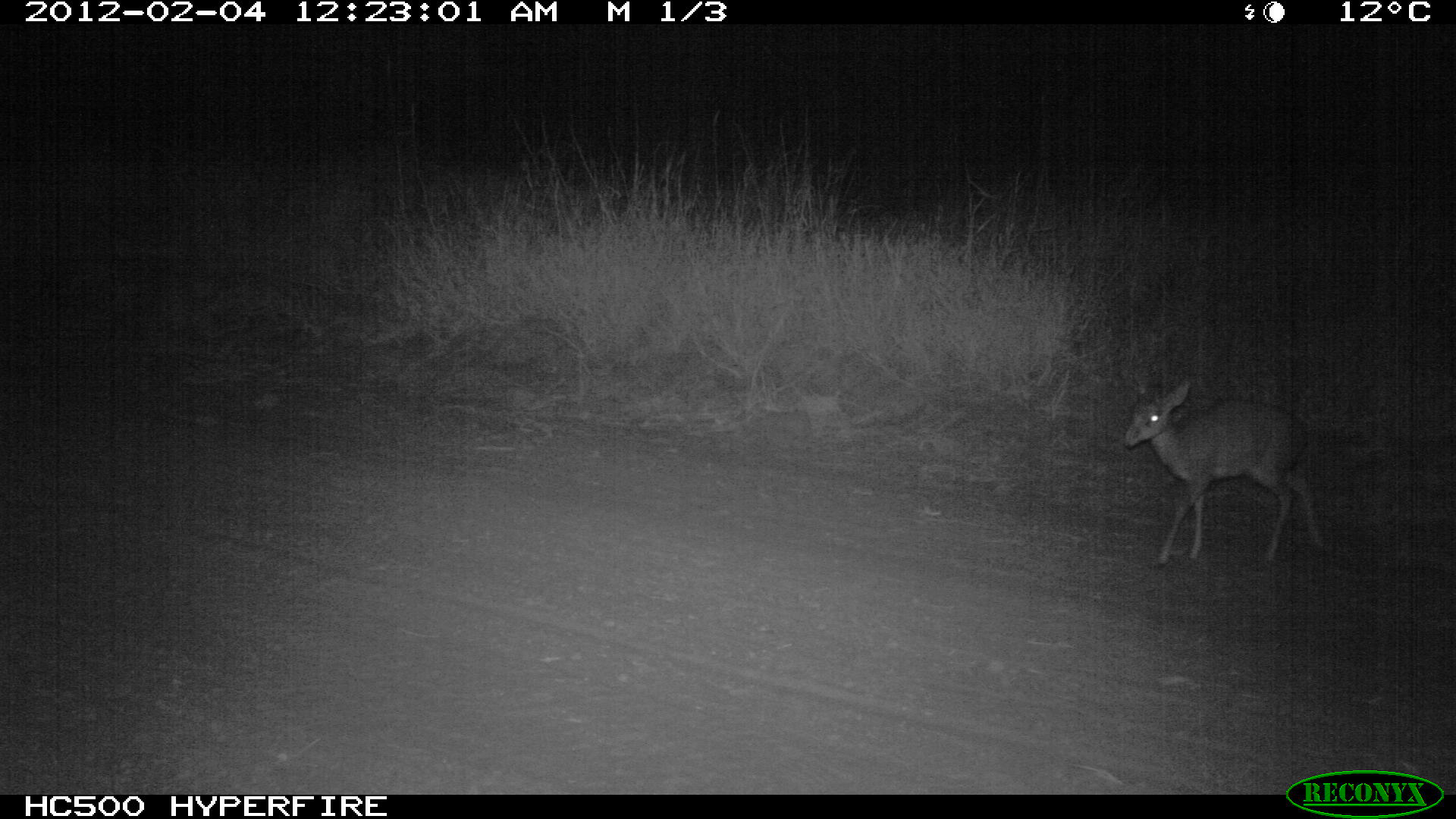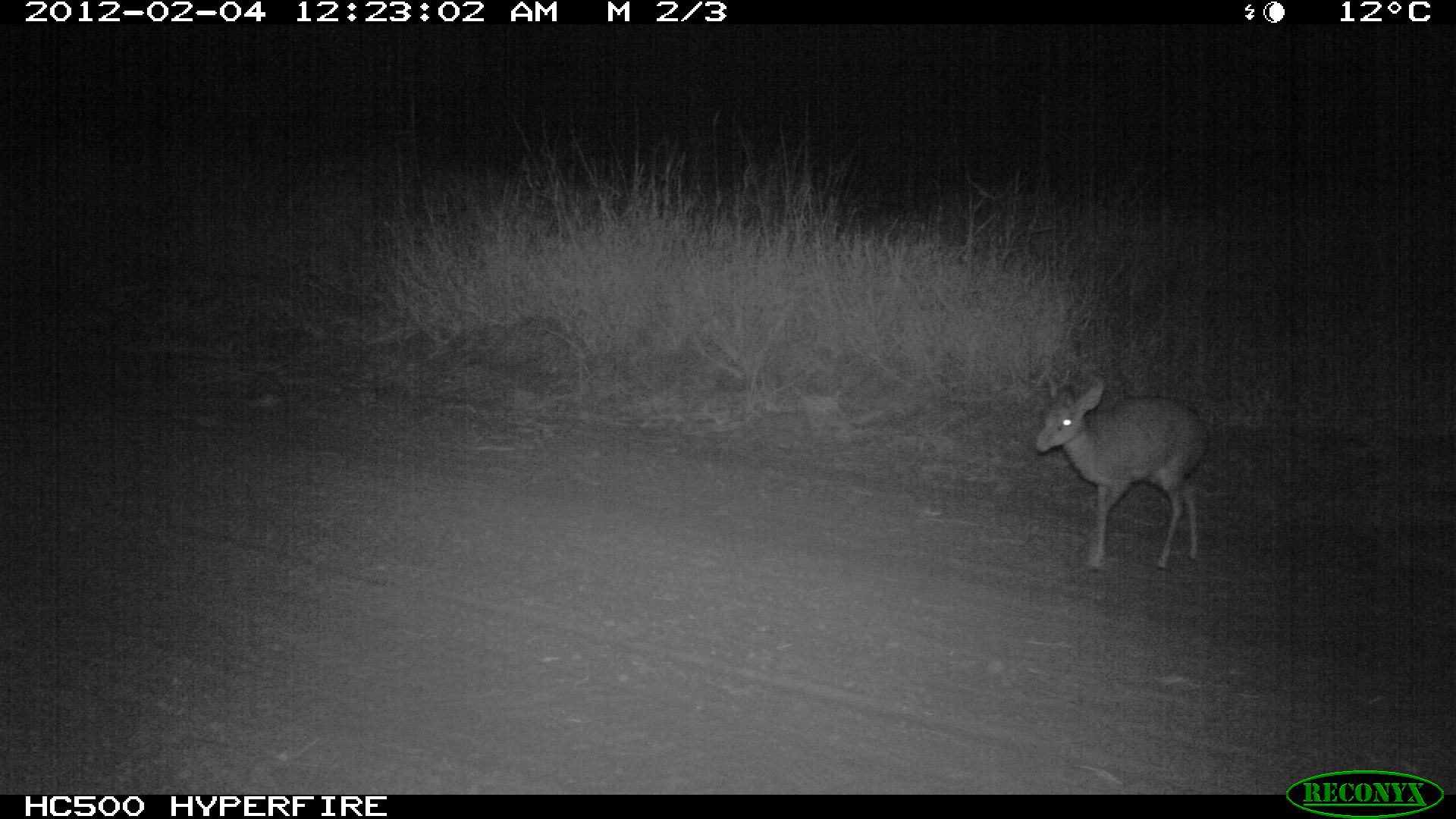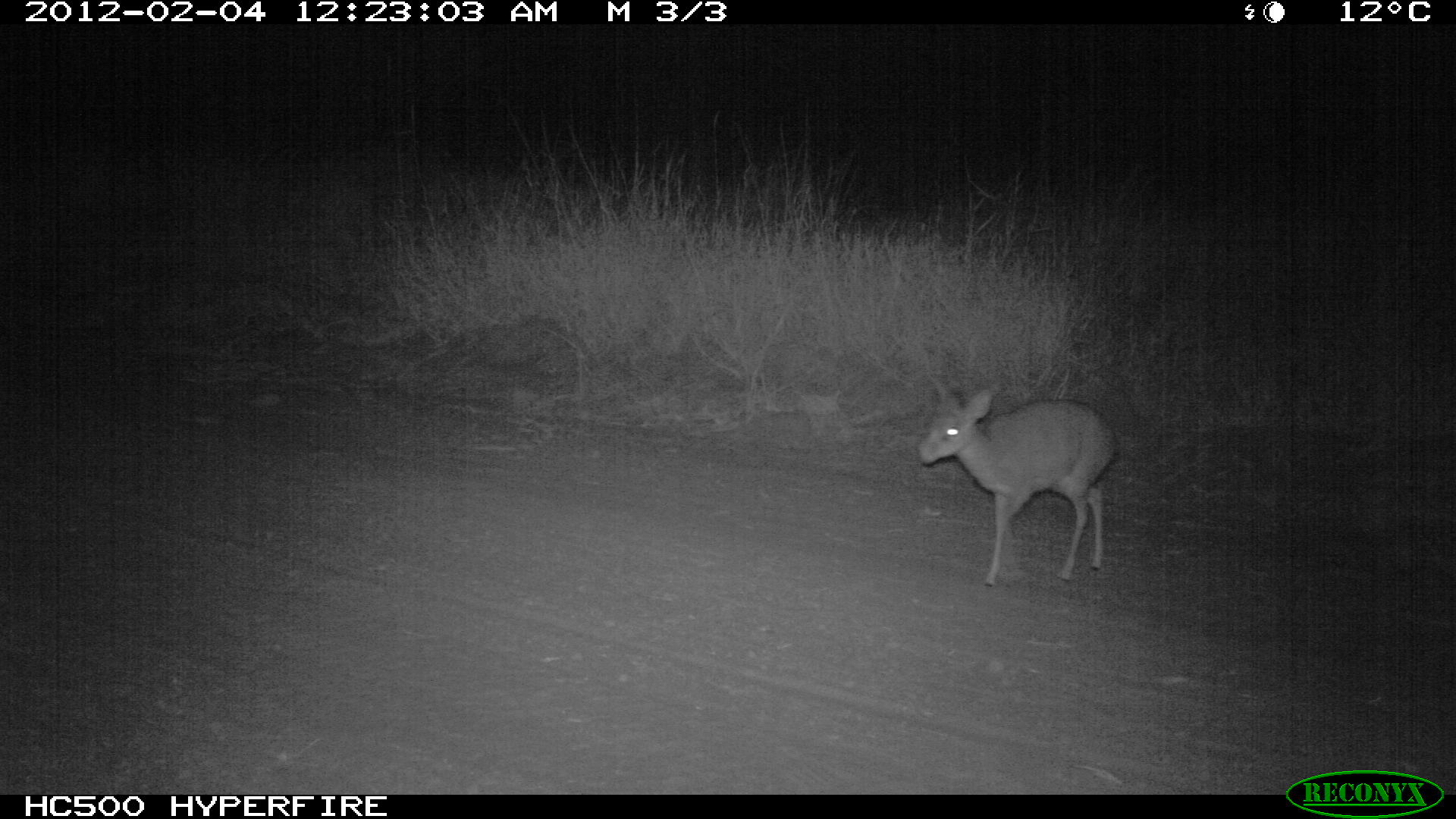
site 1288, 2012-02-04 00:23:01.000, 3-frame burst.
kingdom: Animalia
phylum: Chordata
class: Mammalia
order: Artiodactyla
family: Bovidae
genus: Madoqua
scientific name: Madoqua guentheri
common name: günther's dik-dik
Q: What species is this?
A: Madoqua guentheri (günther's dik-dik).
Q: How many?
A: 1.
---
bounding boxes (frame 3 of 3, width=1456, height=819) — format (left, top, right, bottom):
madoqua guentheri: (915, 375, 1109, 589)